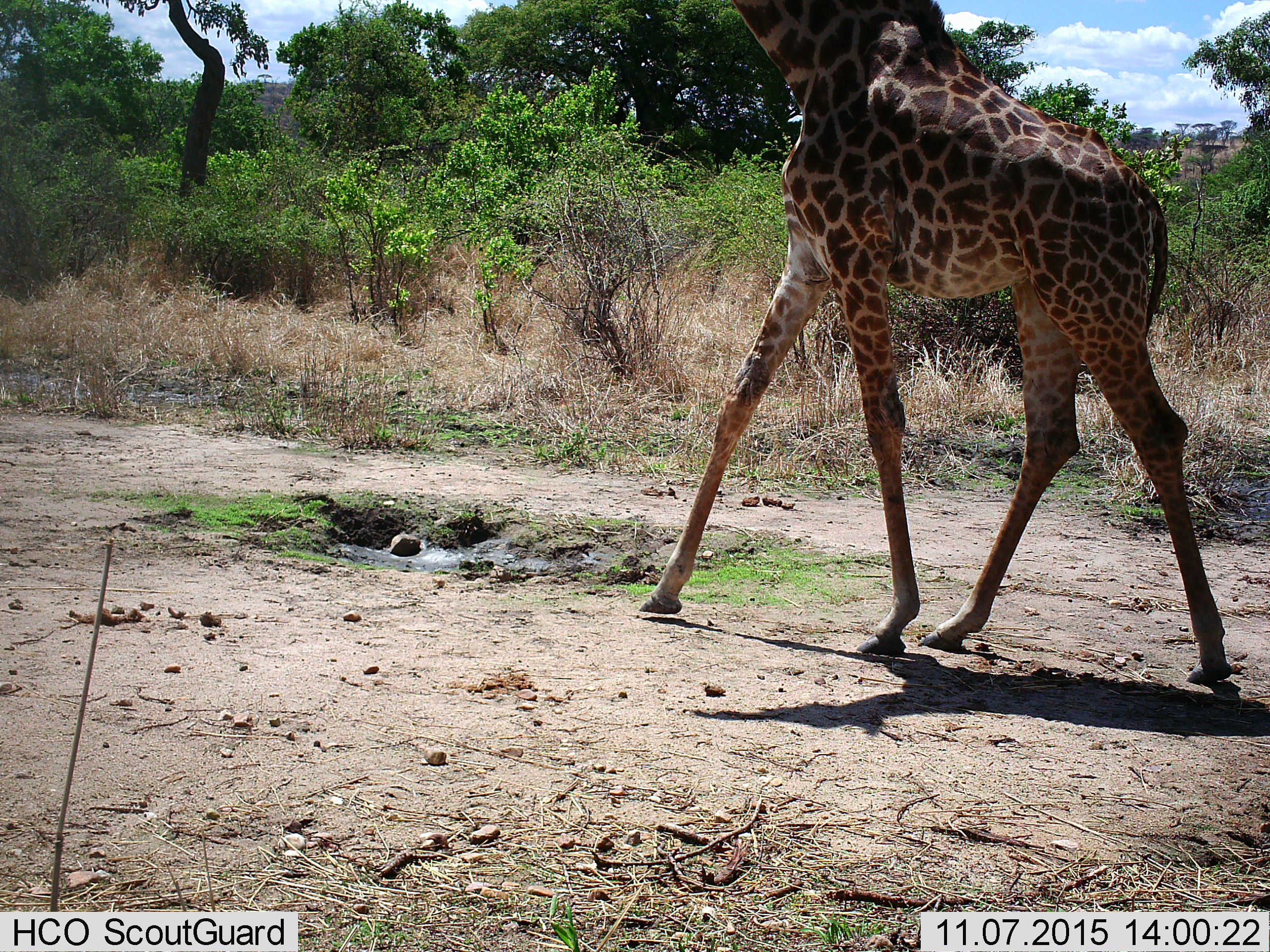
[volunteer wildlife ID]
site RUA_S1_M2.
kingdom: Animalia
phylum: Chordata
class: Mammalia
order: Artiodactyla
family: Giraffidae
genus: Giraffa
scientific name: Giraffa camelopardalis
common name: giraffe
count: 1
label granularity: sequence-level